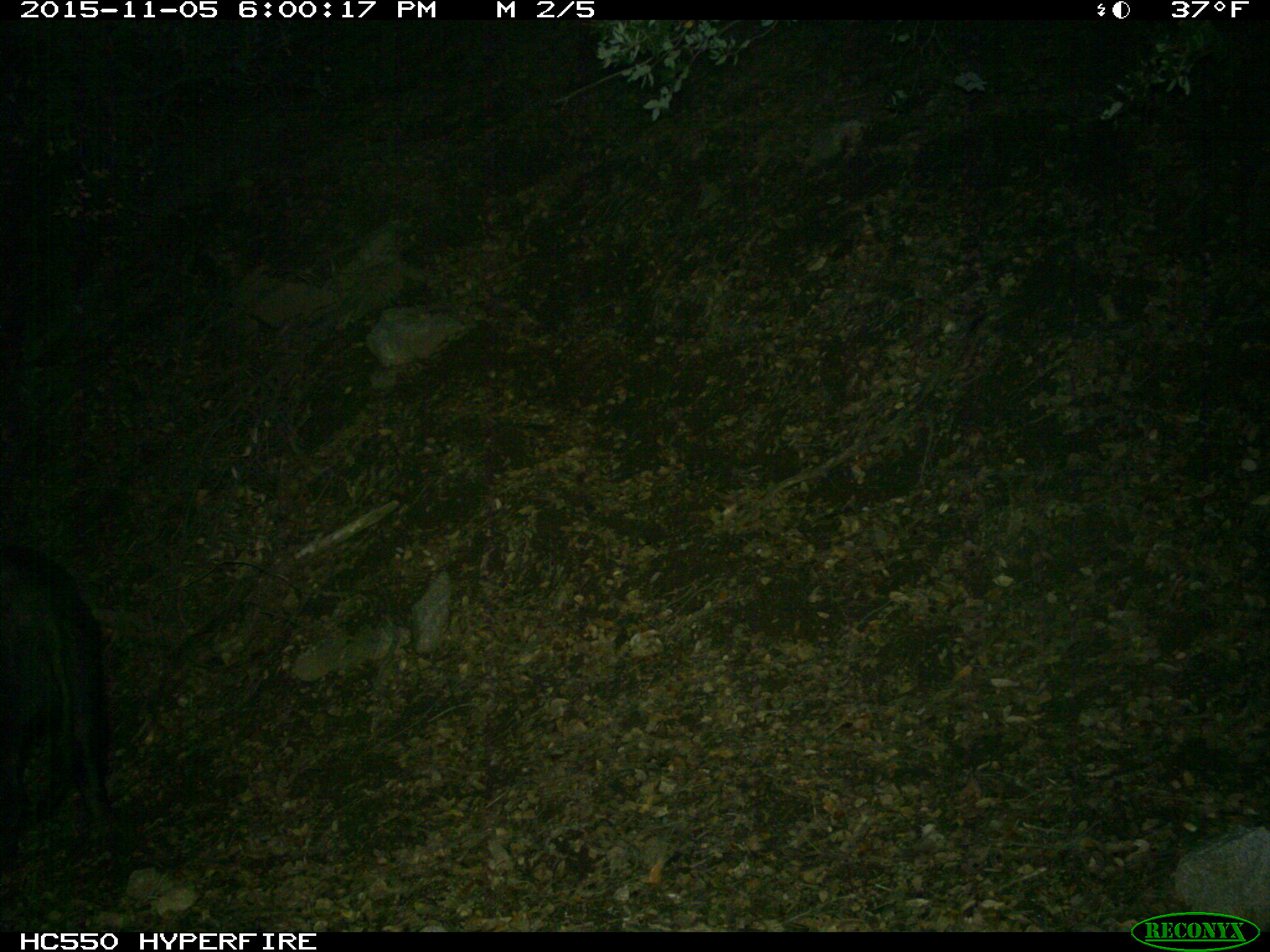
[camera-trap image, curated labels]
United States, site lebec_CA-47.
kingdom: Animalia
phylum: Chordata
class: Mammalia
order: Artiodactyla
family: Suidae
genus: Sus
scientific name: Sus scrofa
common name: wild boar